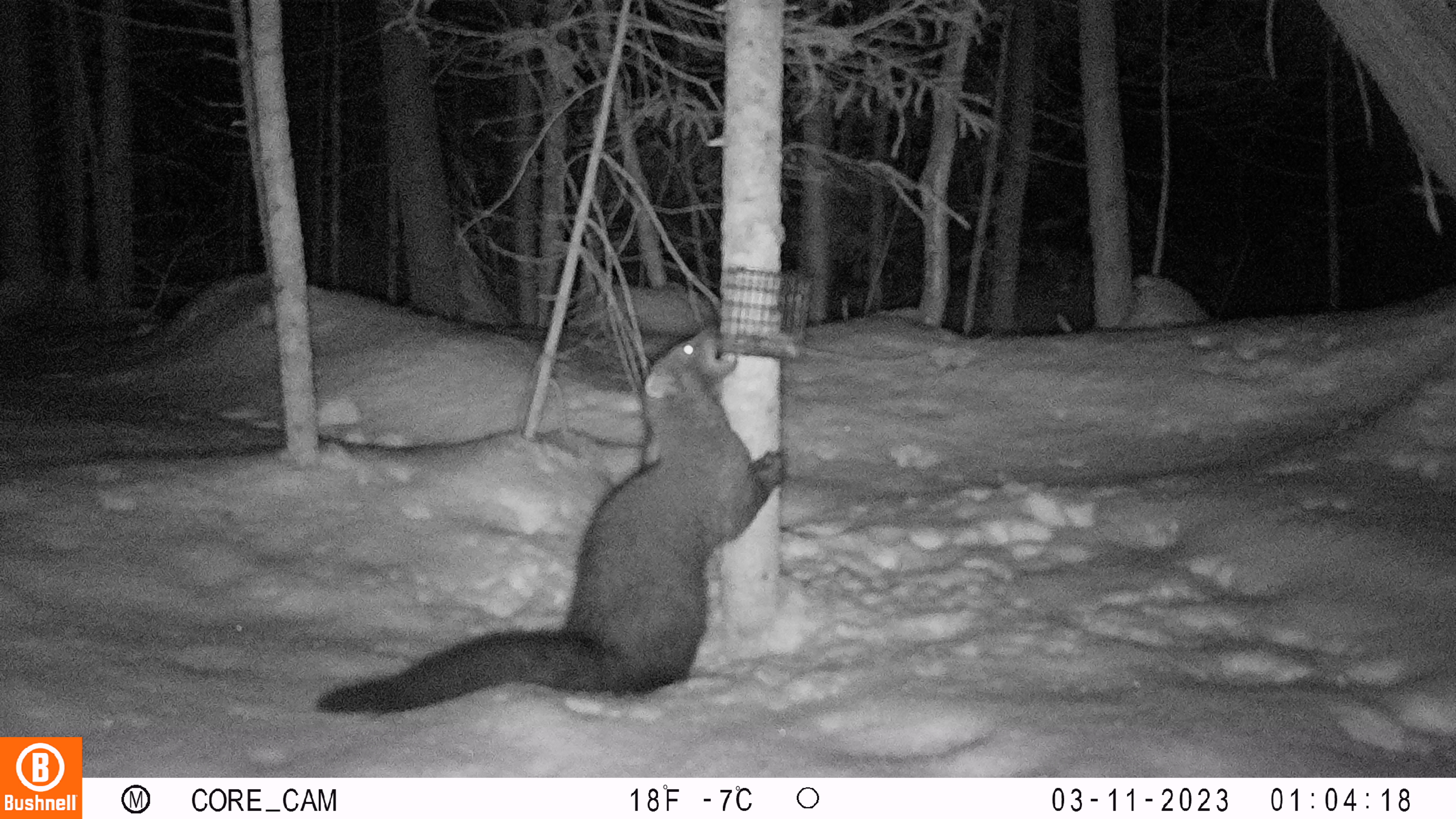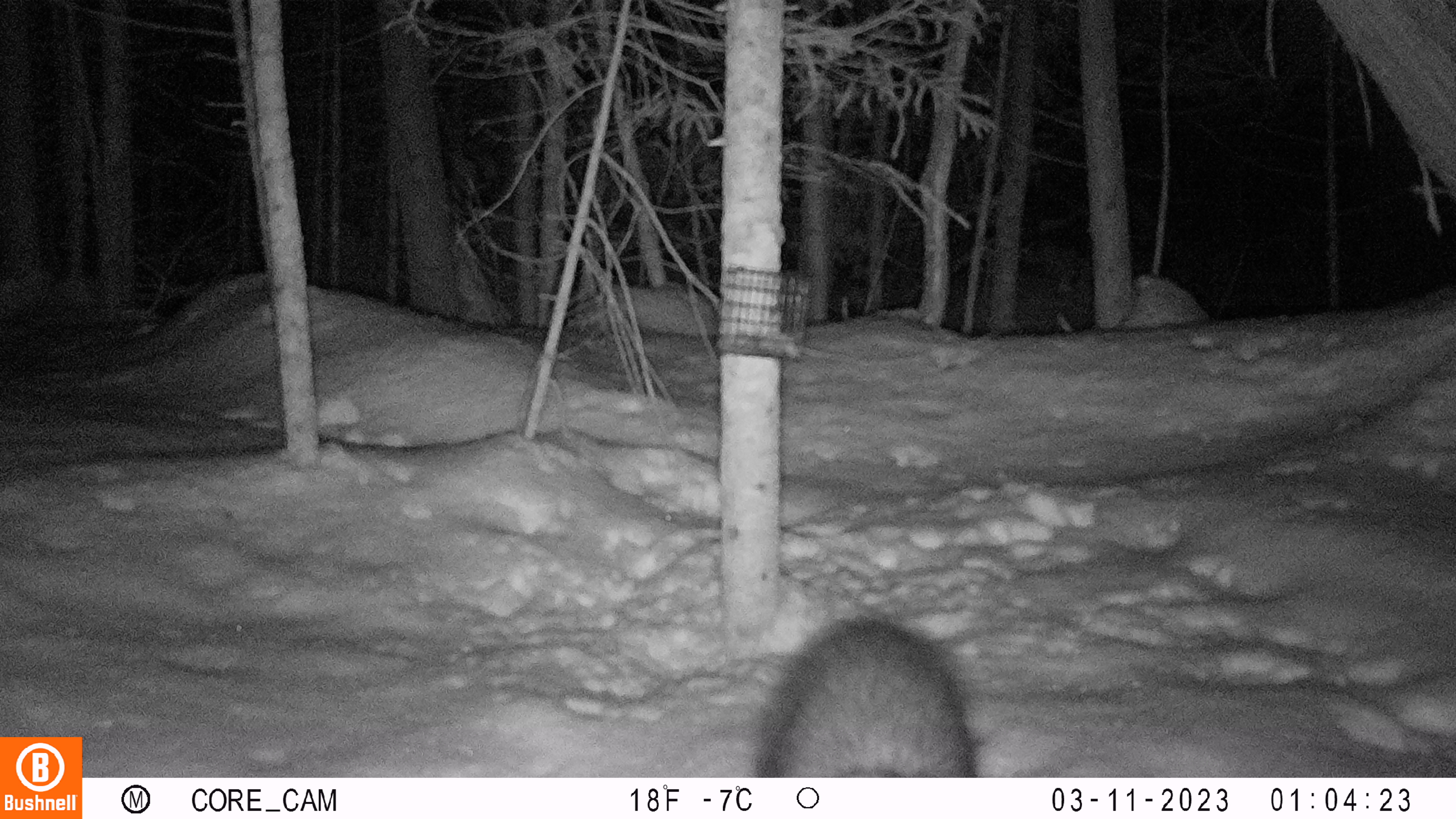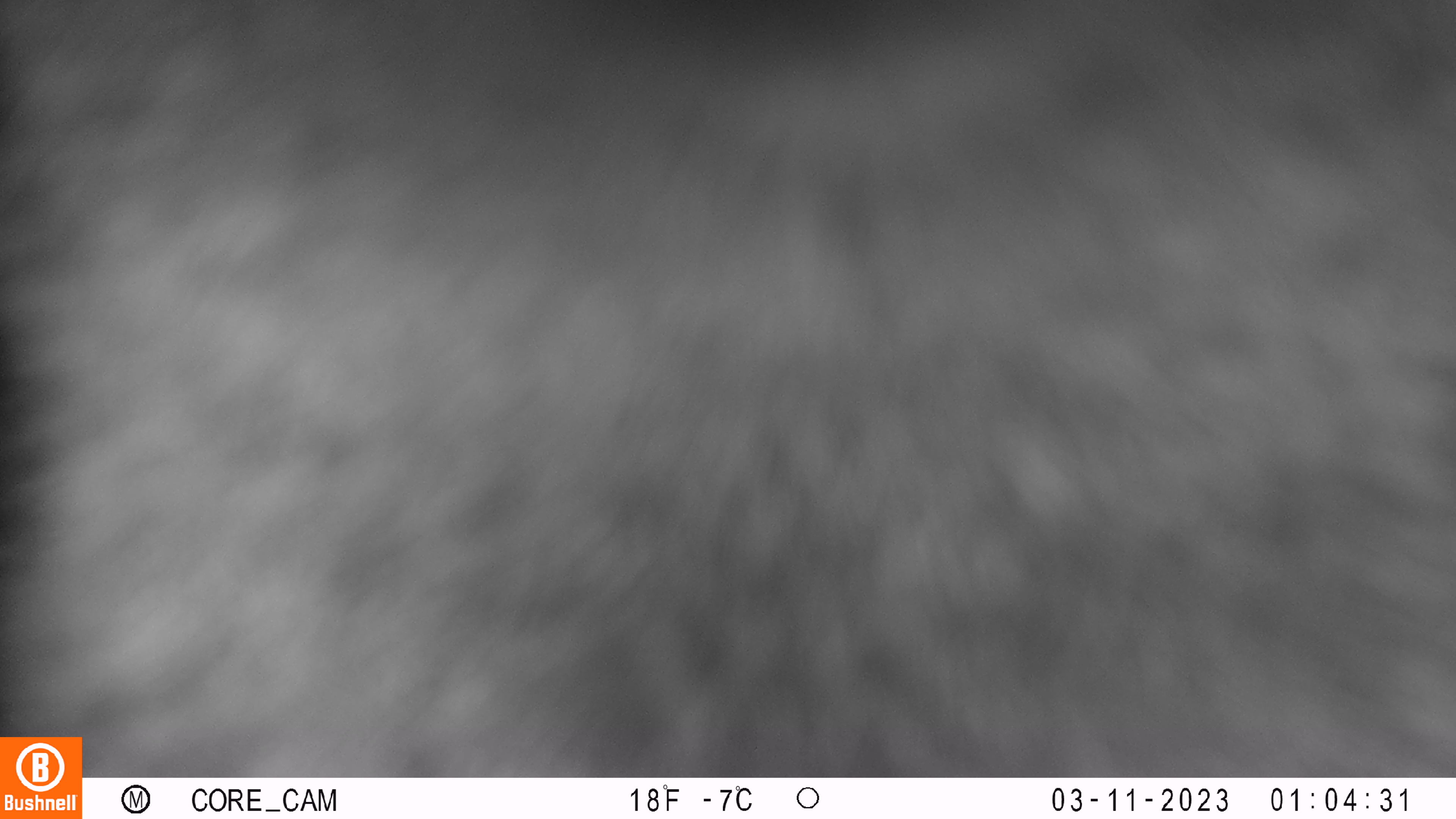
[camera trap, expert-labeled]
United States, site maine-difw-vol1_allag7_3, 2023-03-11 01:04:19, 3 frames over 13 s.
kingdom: Animalia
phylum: Chordata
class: Mammalia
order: Carnivora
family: Mustelidae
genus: Pekania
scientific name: Pekania pennanti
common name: fisher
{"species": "fisher (Pekania pennanti)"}